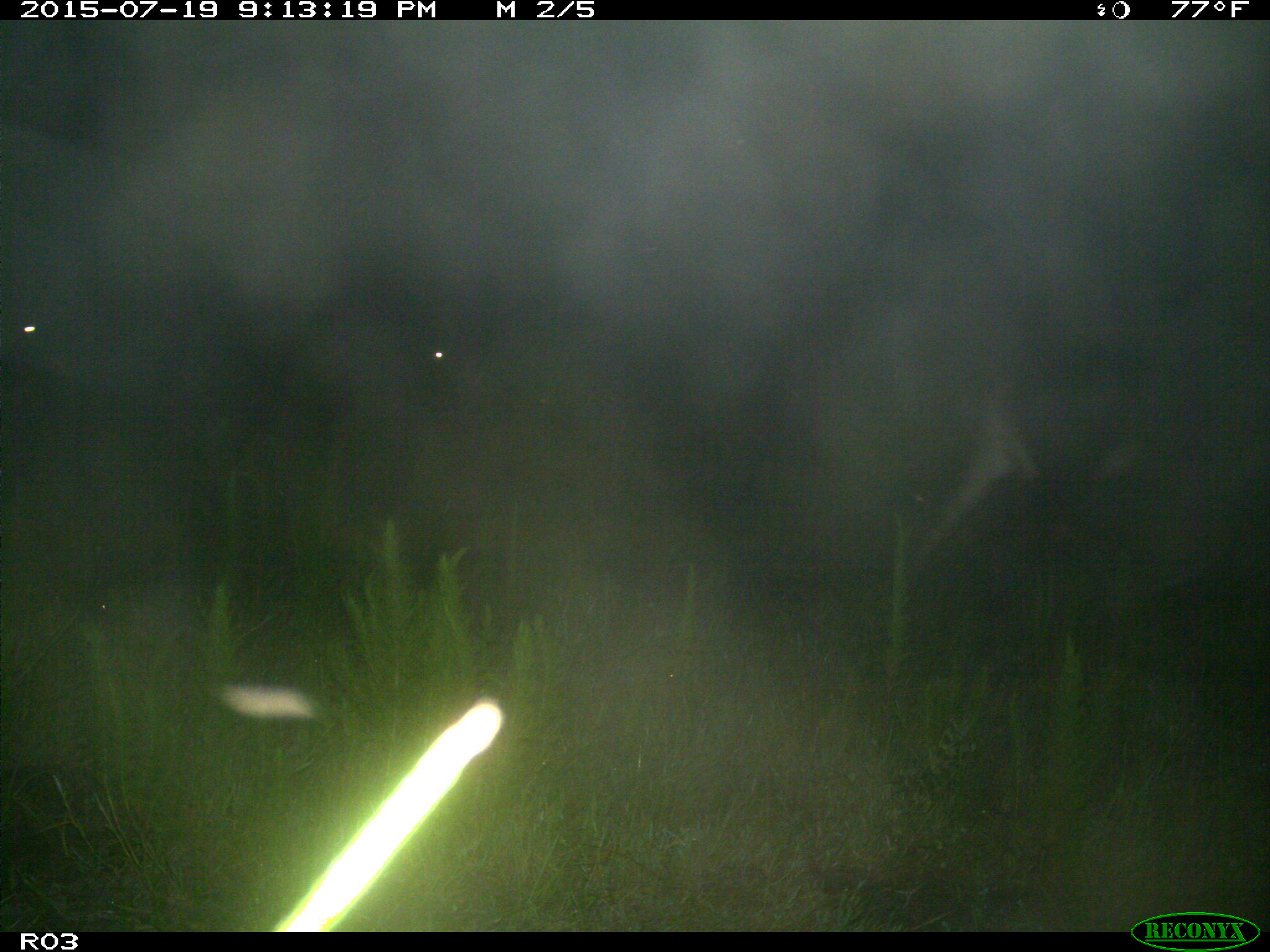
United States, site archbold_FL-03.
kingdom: Animalia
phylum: Chordata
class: Mammalia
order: Artiodactyla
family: Bovidae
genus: Bos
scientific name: Bos taurus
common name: domestic cow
Bos taurus (domestic cow).